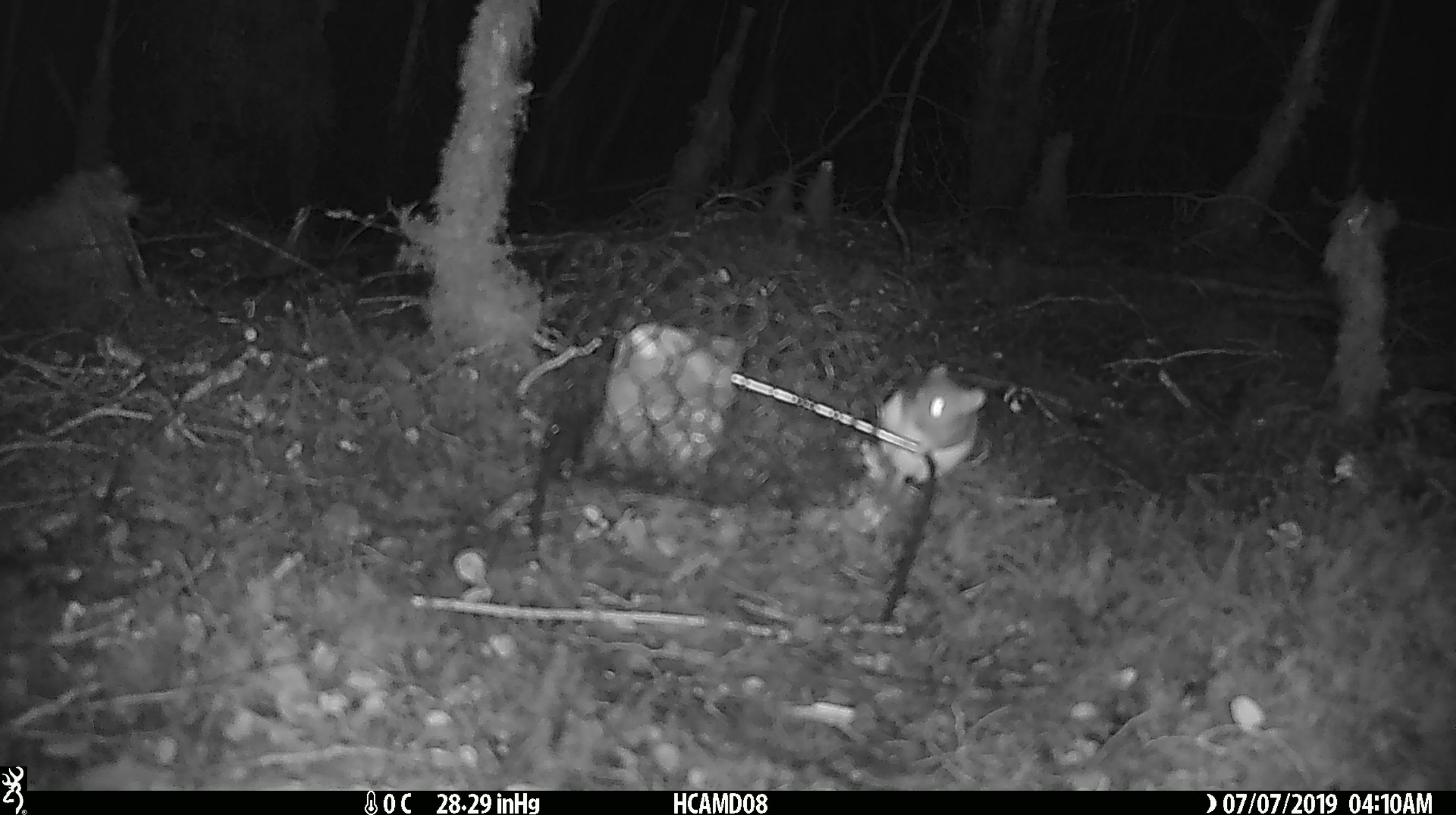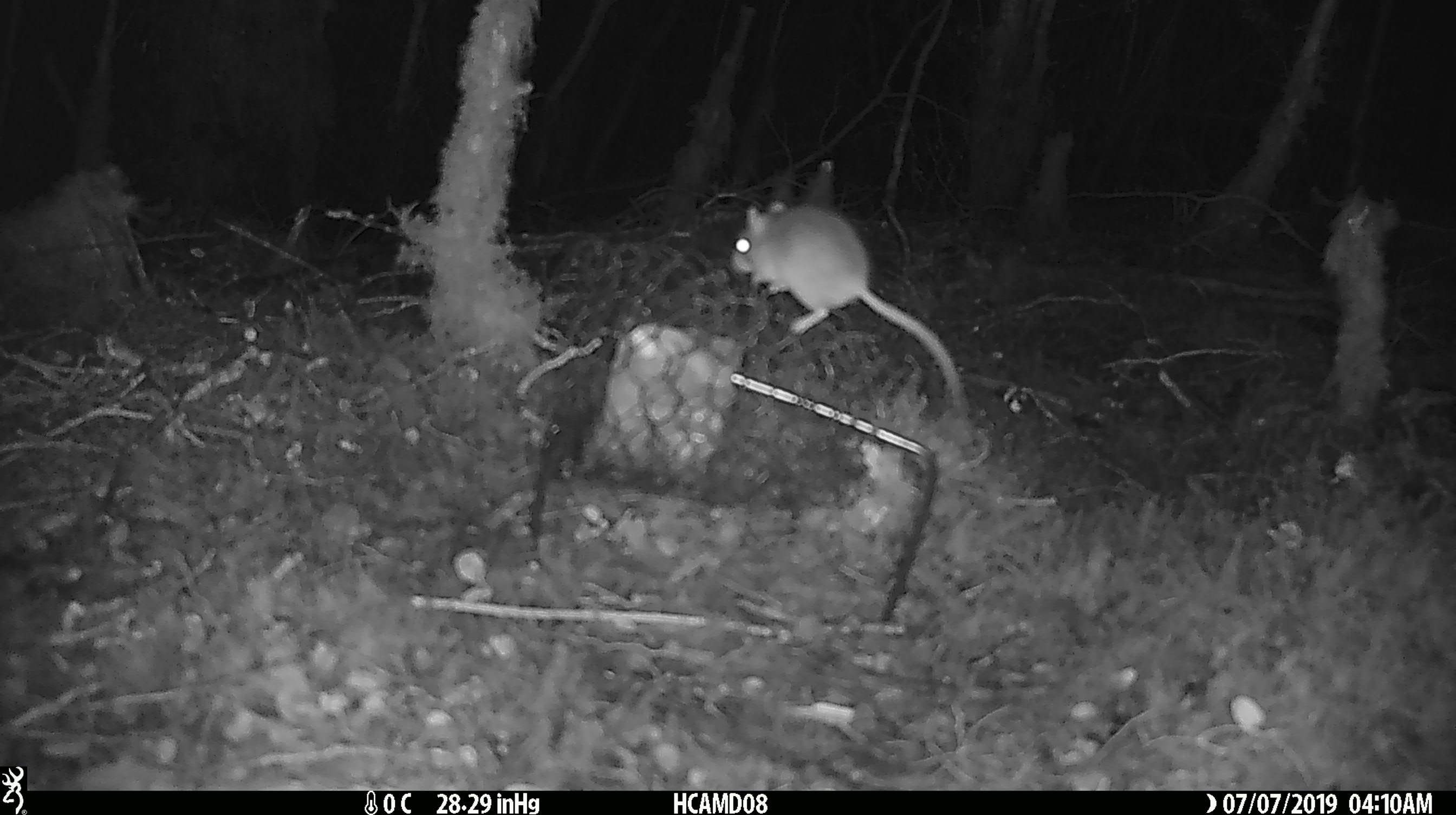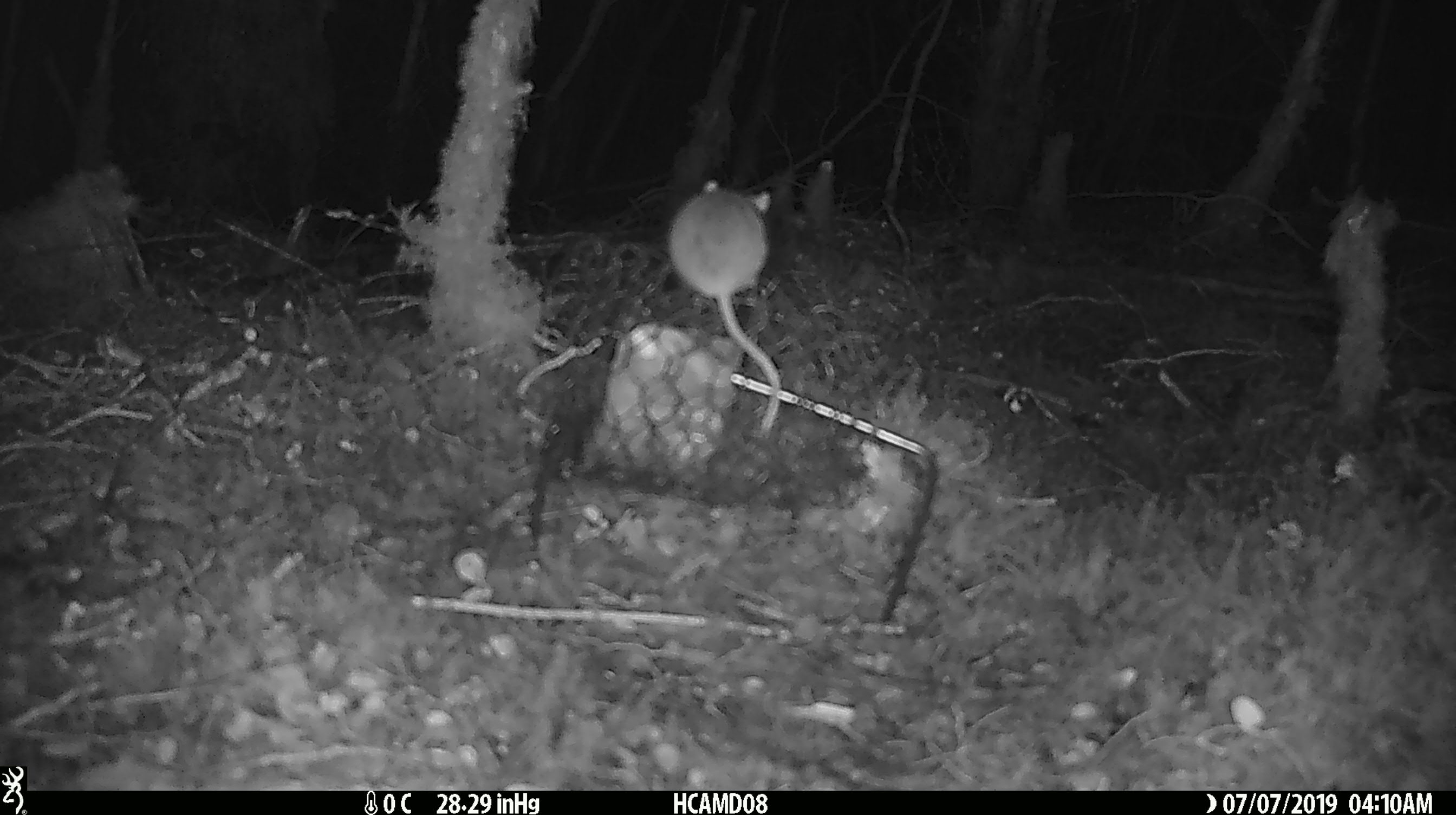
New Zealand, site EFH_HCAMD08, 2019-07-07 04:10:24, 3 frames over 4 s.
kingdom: Animalia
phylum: Chordata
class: Mammalia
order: Rodentia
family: Muridae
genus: Mus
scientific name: Mus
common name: mouse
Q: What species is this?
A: Mouse (Mus).